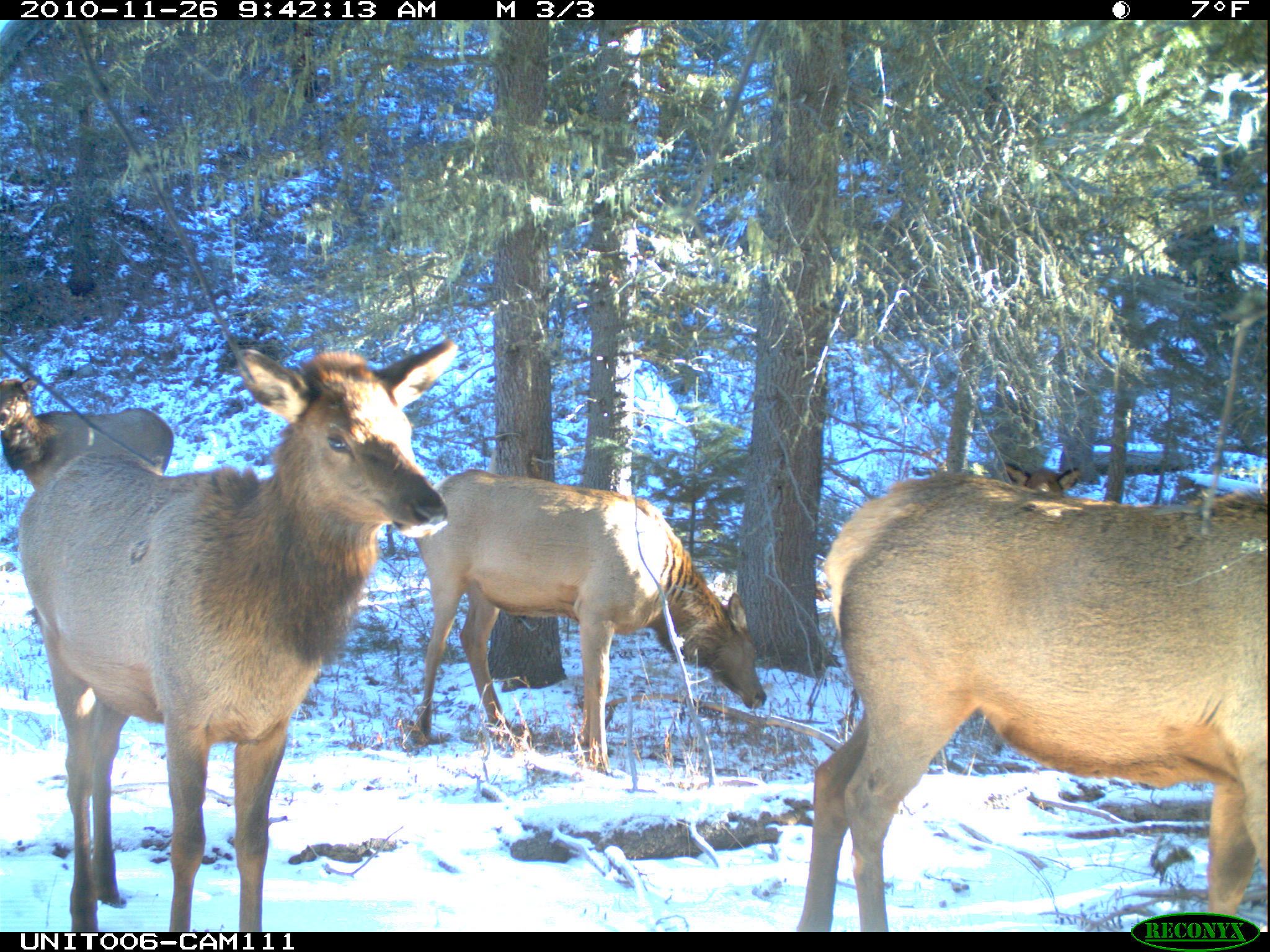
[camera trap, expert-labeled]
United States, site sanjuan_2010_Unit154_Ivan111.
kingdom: Animalia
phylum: Chordata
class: Mammalia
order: Artiodactyla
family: Cervidae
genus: Cervus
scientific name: Cervus elaphus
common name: red deer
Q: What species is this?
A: Cervus elaphus (red deer).